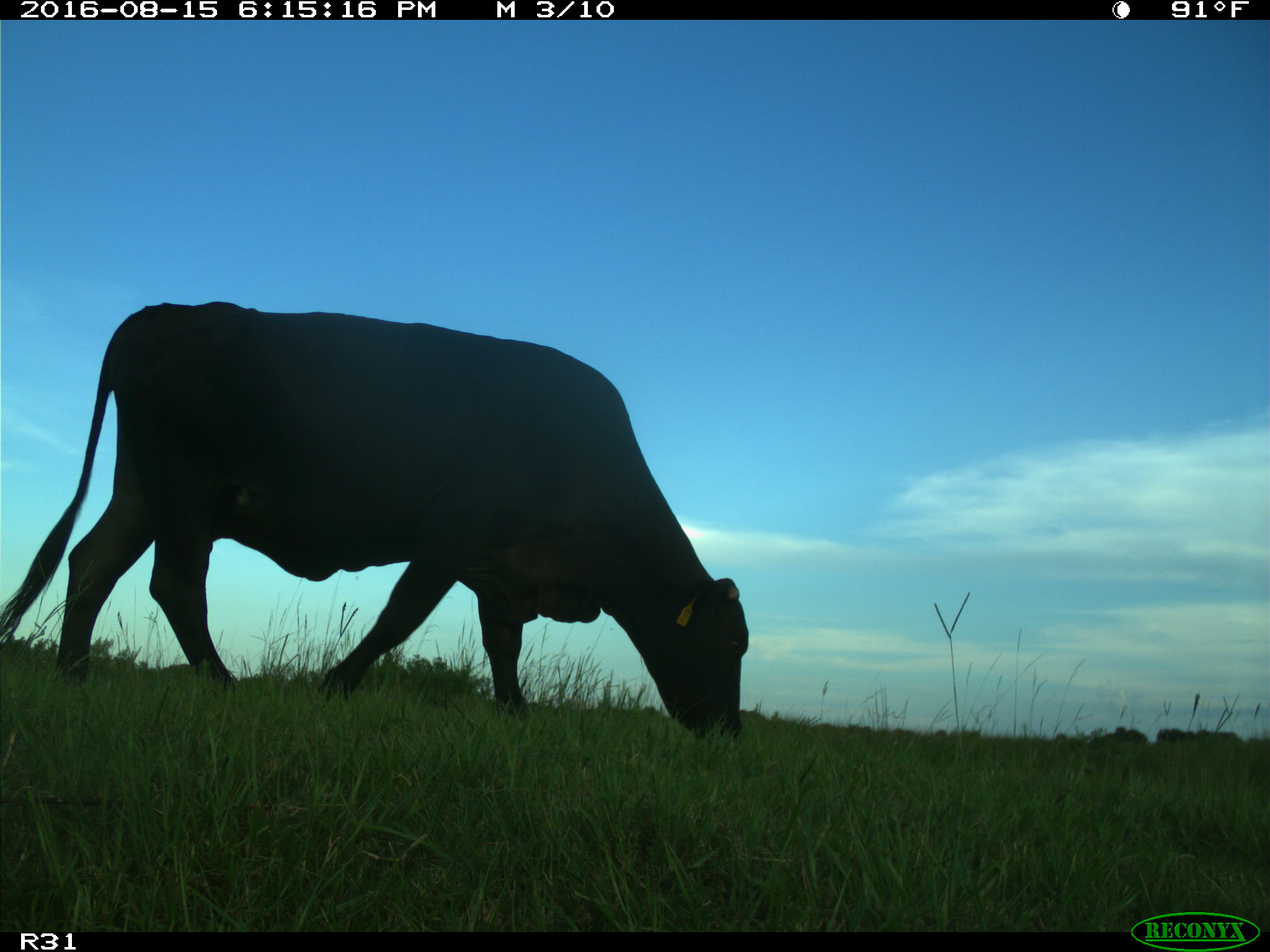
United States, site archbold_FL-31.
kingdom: Animalia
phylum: Chordata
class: Mammalia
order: Artiodactyla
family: Bovidae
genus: Bos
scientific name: Bos taurus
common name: domestic cow